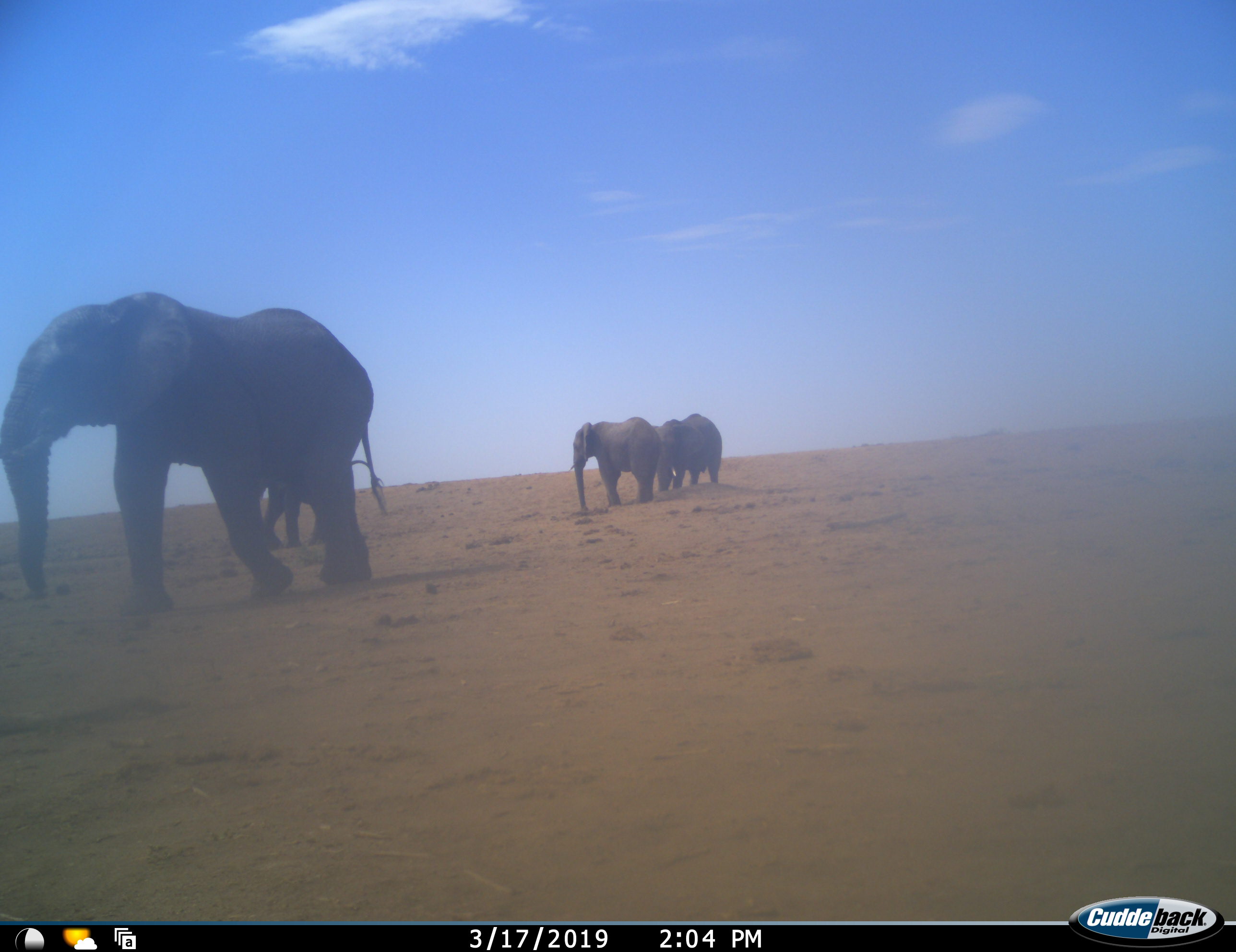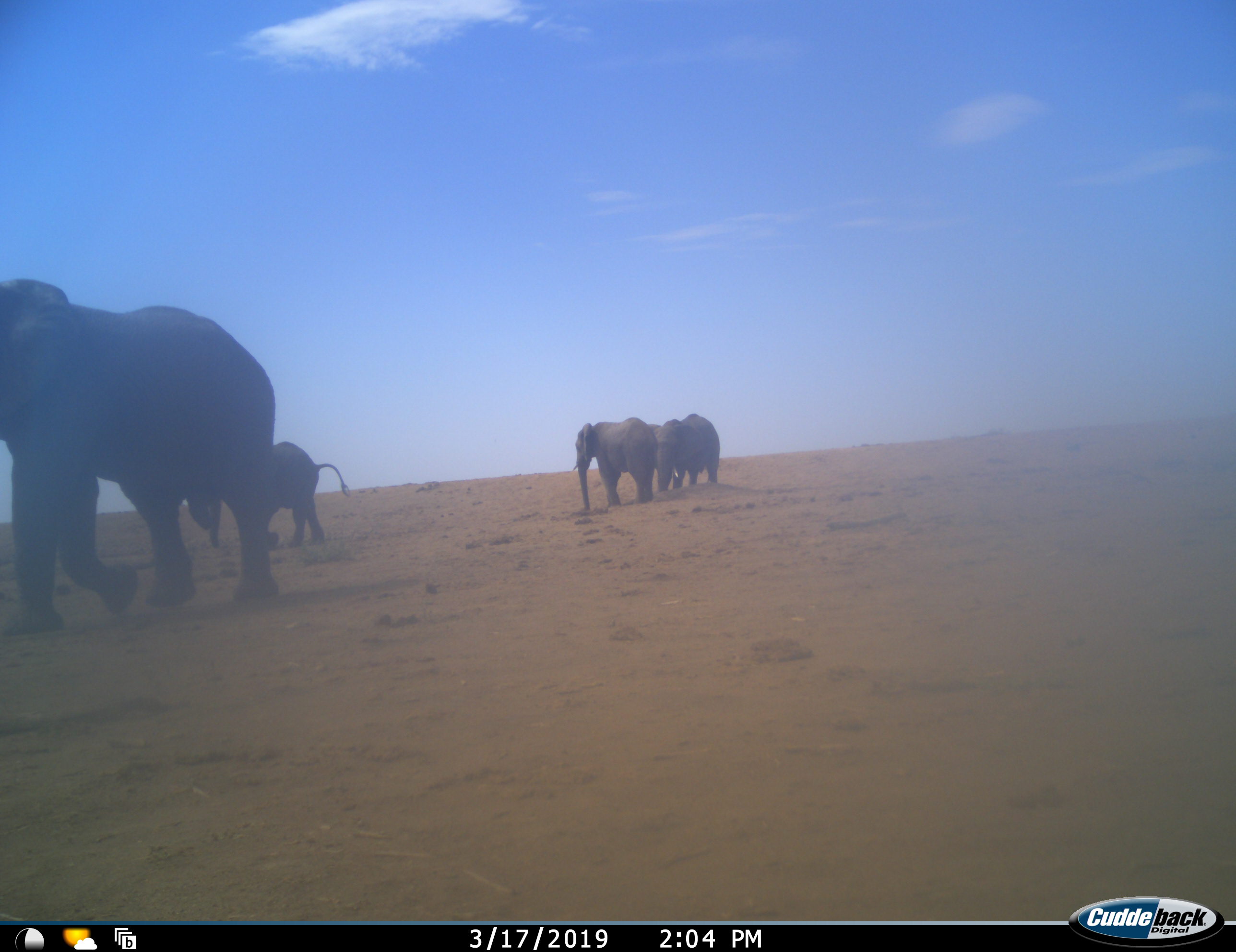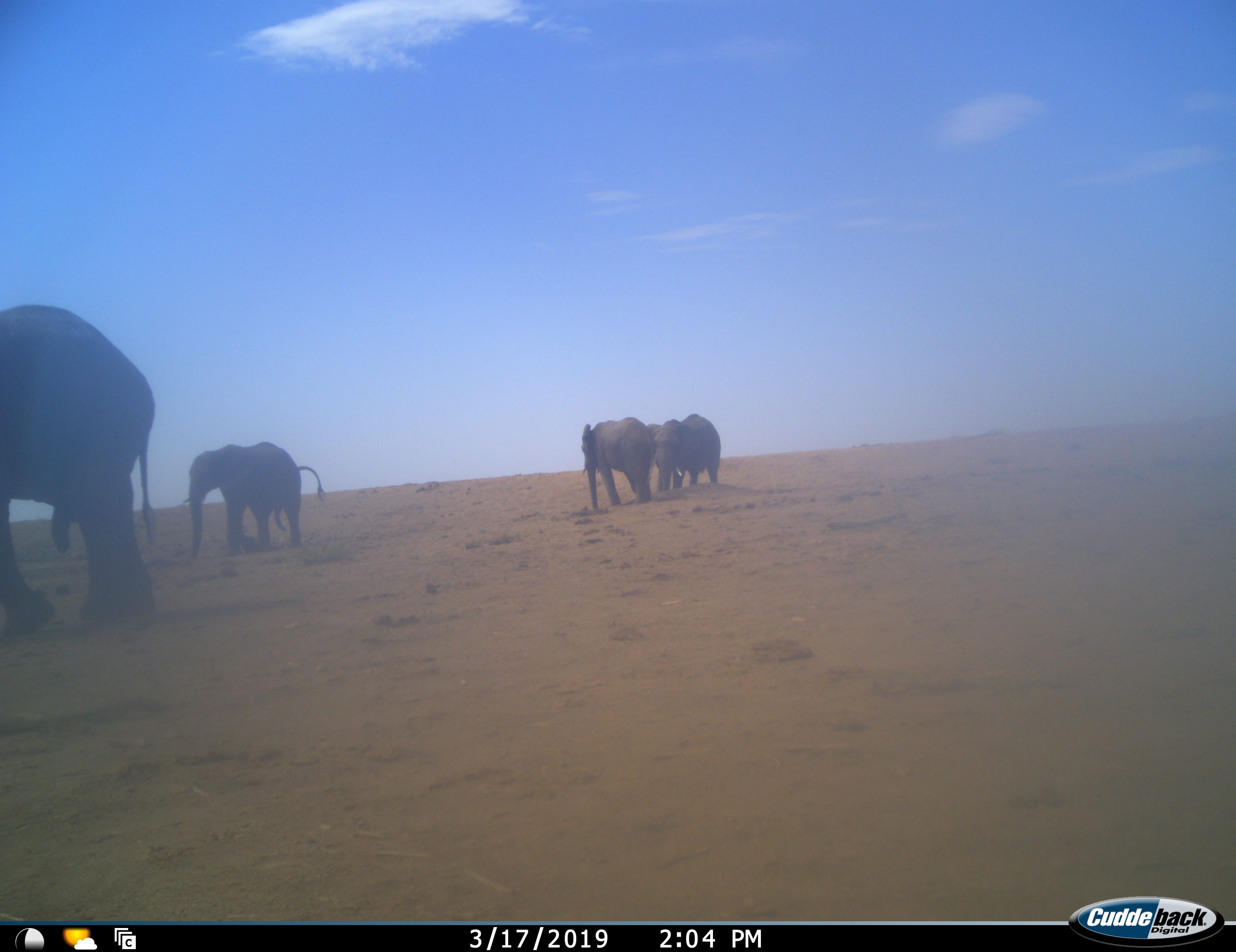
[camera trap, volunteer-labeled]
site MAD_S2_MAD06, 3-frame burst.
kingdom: Animalia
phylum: Chordata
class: Mammalia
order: Proboscidea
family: Elephantidae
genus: Loxodonta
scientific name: Loxodonta africana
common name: african bush elephant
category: elephant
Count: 4.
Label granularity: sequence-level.